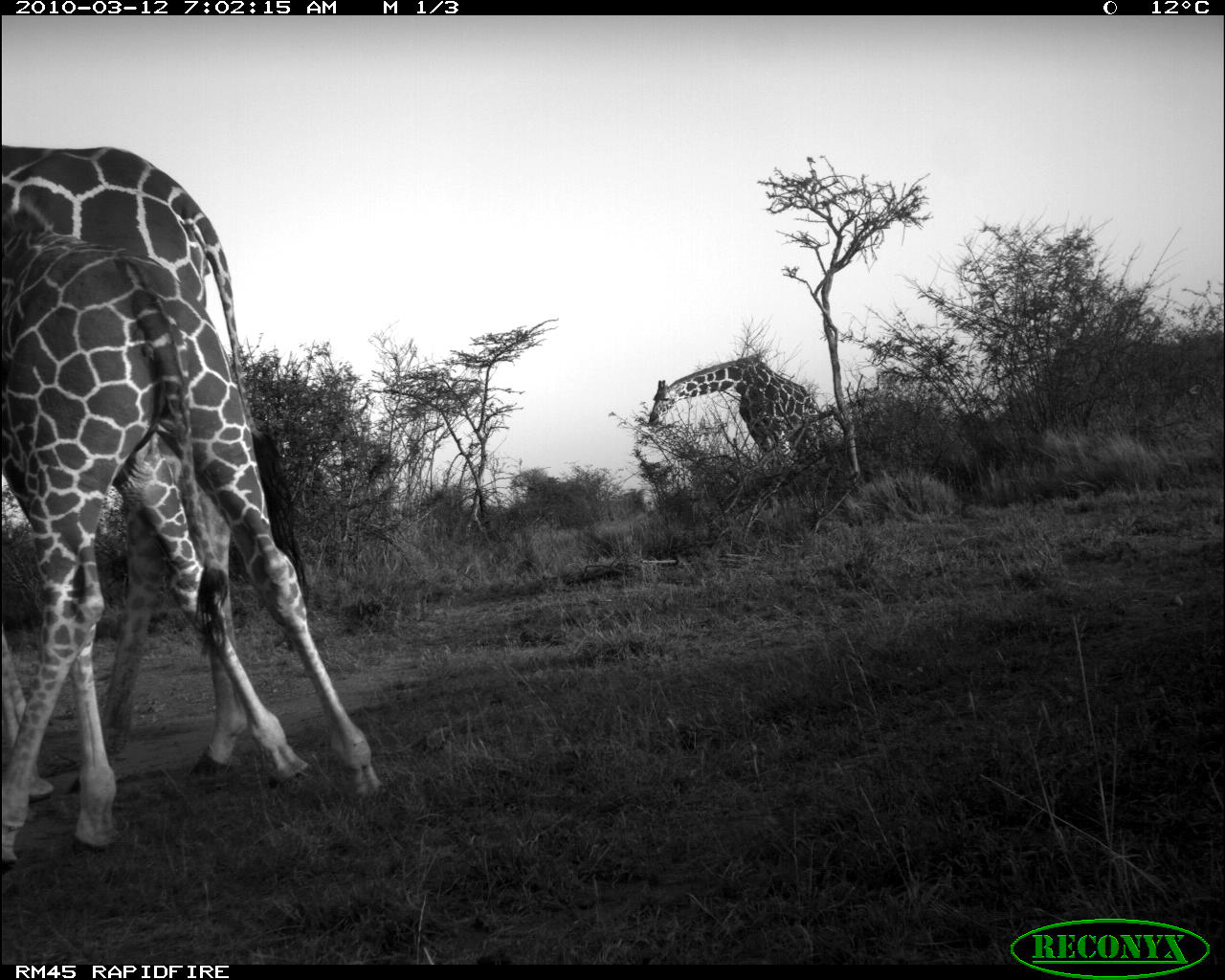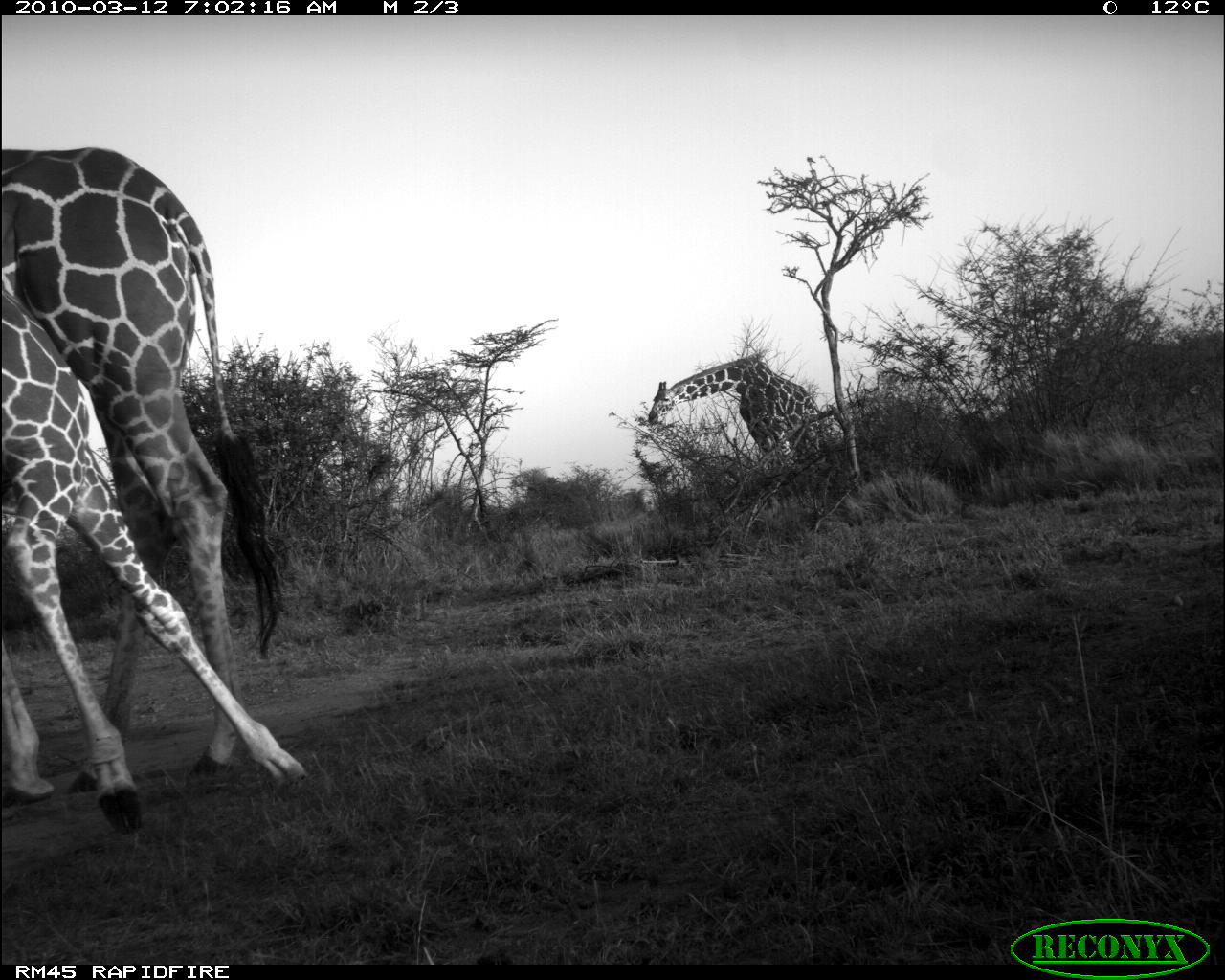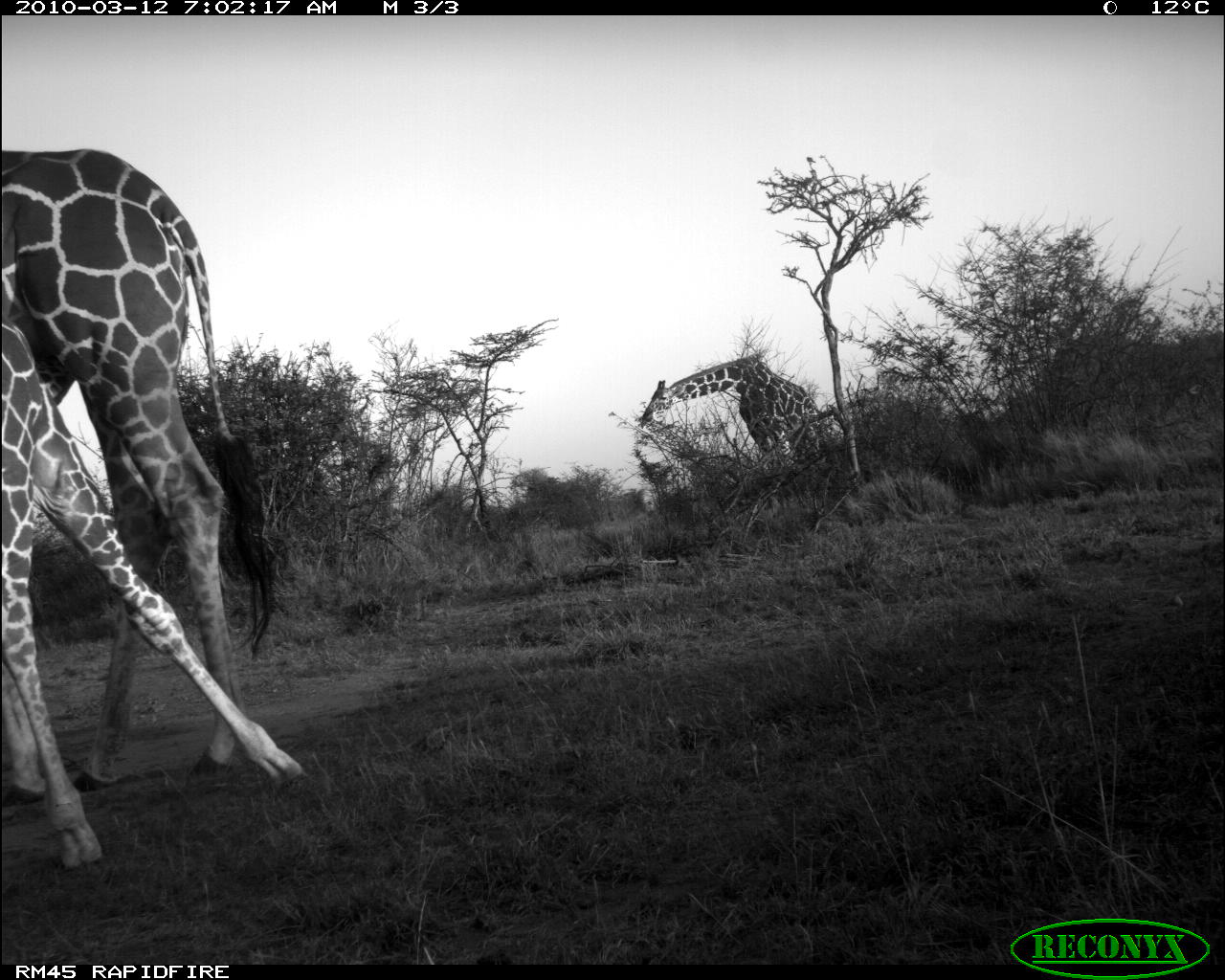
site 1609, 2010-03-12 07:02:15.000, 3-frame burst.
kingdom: Animalia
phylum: Chordata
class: Mammalia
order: Artiodactyla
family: Giraffidae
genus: Giraffa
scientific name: Giraffa camelopardalis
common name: giraffe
Giraffa camelopardalis (giraffe), count 3.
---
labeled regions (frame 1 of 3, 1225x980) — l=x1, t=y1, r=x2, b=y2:
giraffa camelopardalis: l=2, t=145, r=387, b=864; l=646, t=353, r=823, b=476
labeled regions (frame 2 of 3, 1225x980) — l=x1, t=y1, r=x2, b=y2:
giraffa camelopardalis: l=2, t=254, r=304, b=824; l=0, t=148, r=246, b=778; l=648, t=352, r=831, b=469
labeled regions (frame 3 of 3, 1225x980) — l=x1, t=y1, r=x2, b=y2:
giraffa camelopardalis: l=0, t=151, r=275, b=785; l=0, t=317, r=300, b=869; l=642, t=357, r=826, b=512